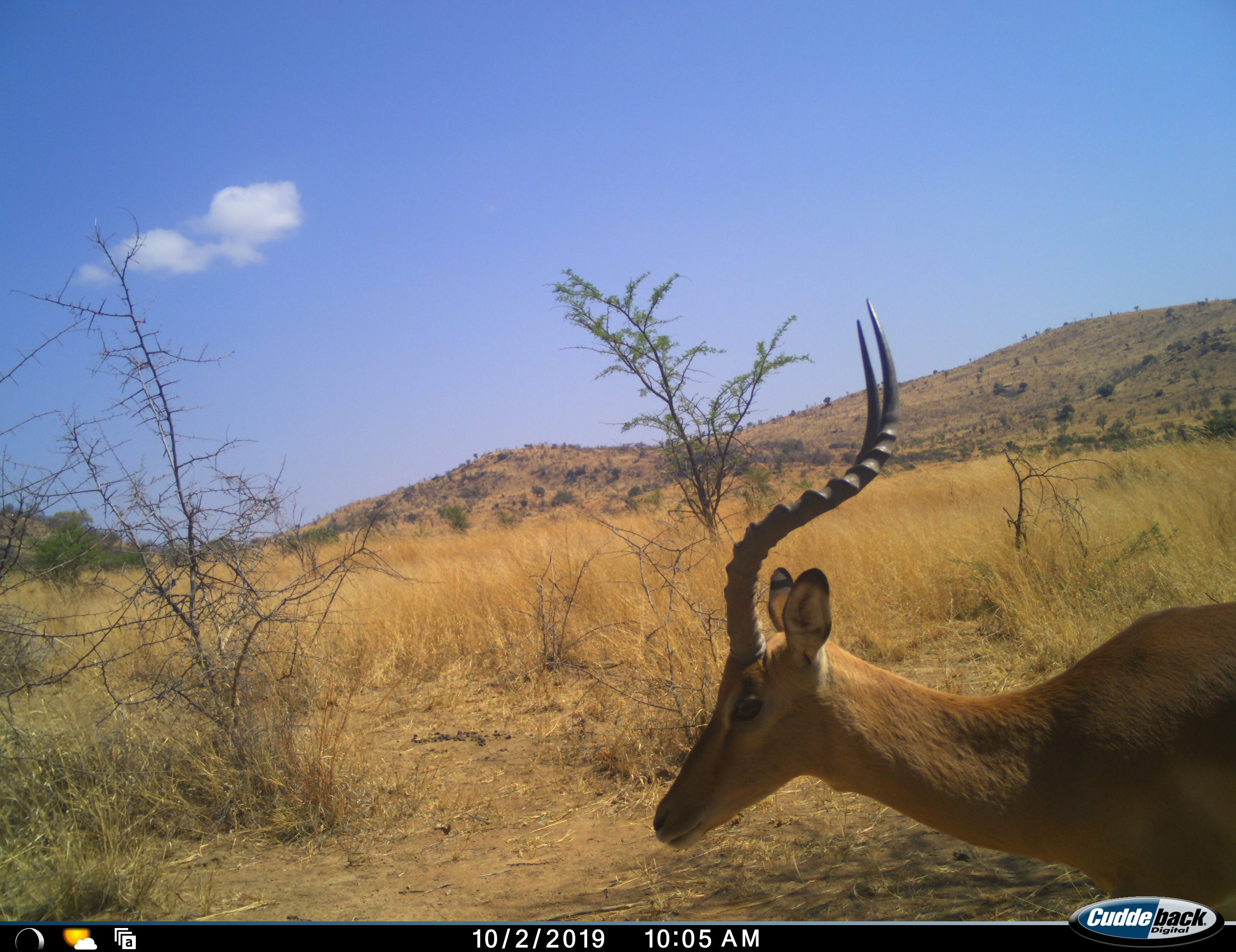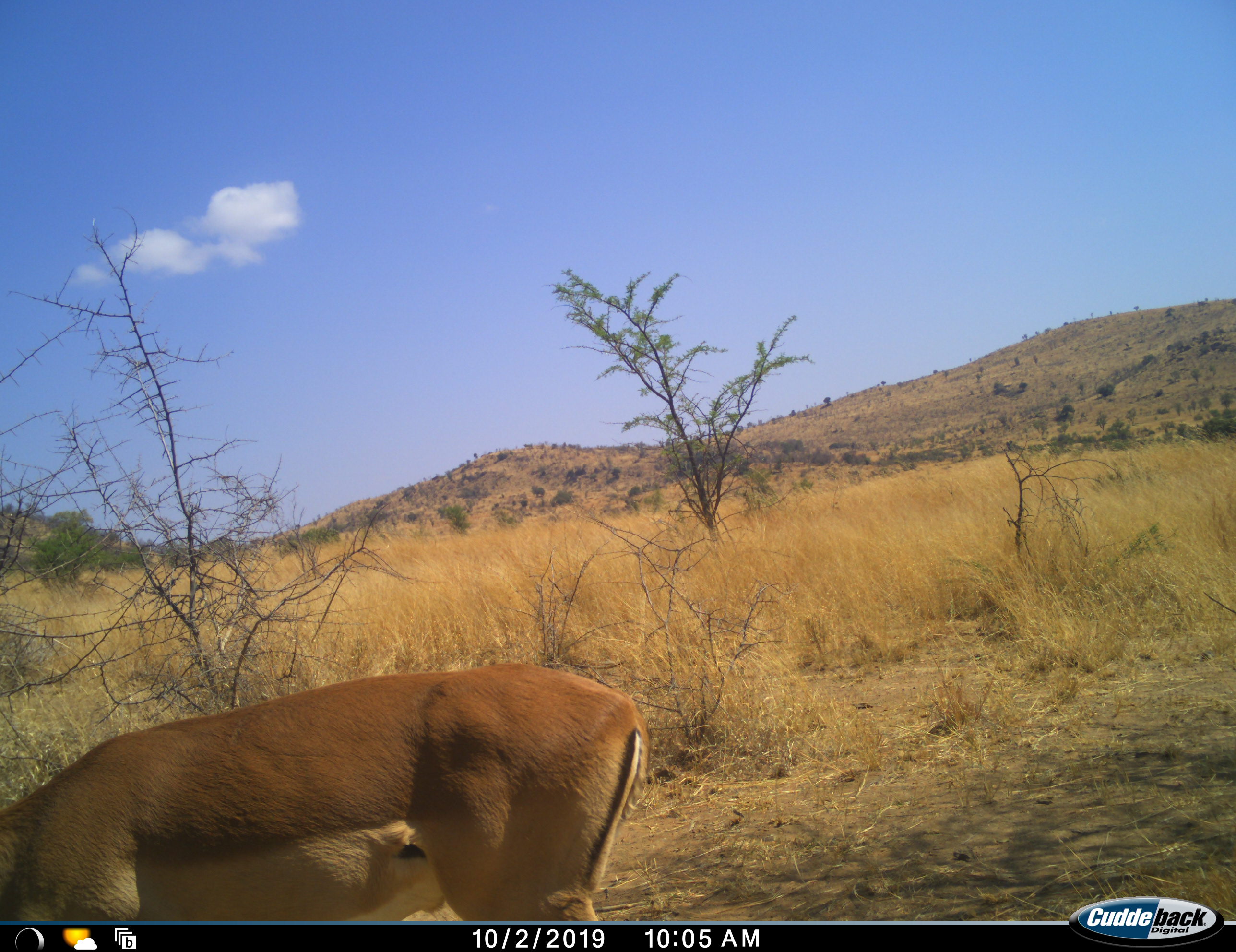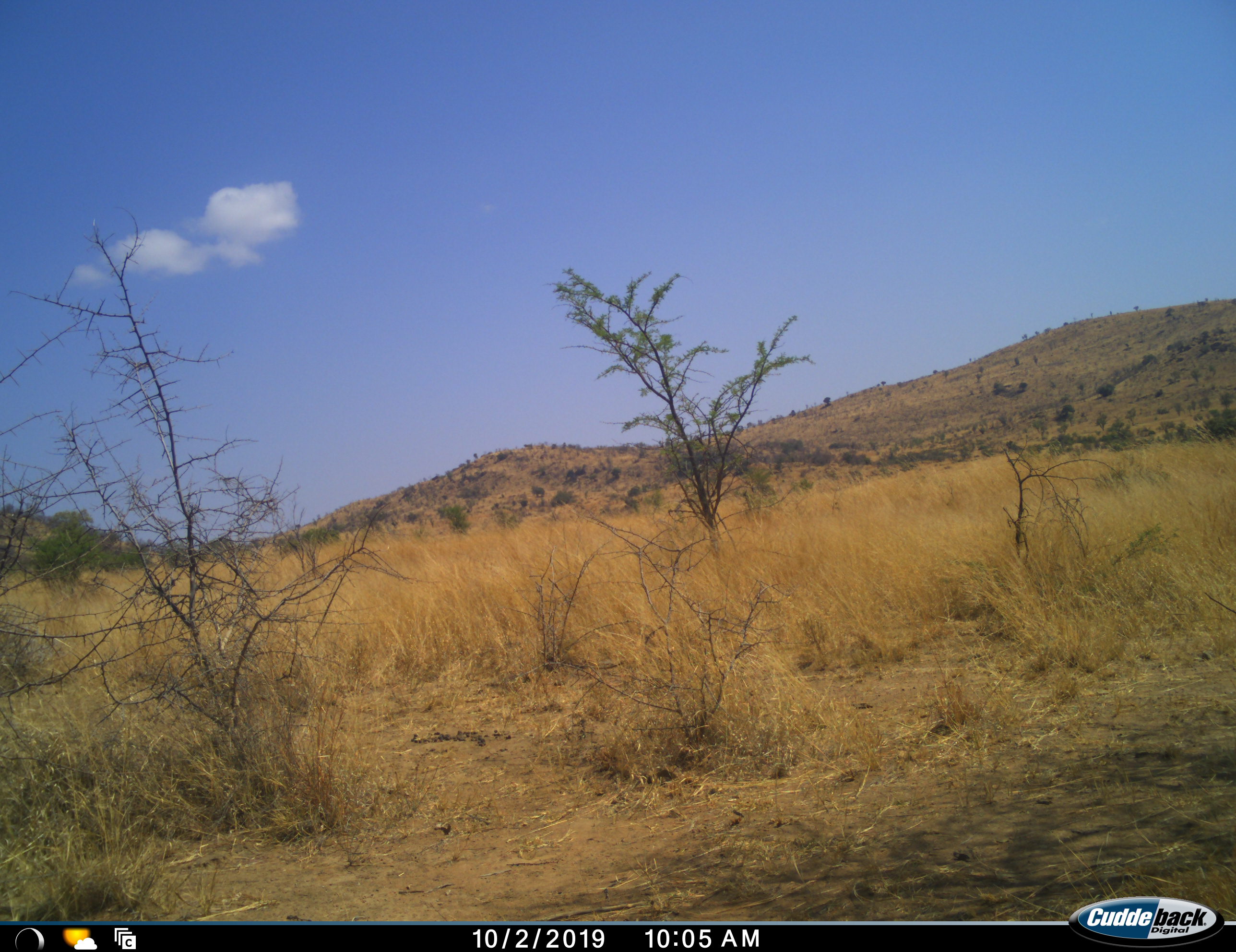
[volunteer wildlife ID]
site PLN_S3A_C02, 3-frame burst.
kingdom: Animalia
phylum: Chordata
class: Mammalia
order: Artiodactyla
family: Bovidae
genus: Aepyceros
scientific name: Aepyceros melampus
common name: impala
Impala (Aepyceros melampus), count 1. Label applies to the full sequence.